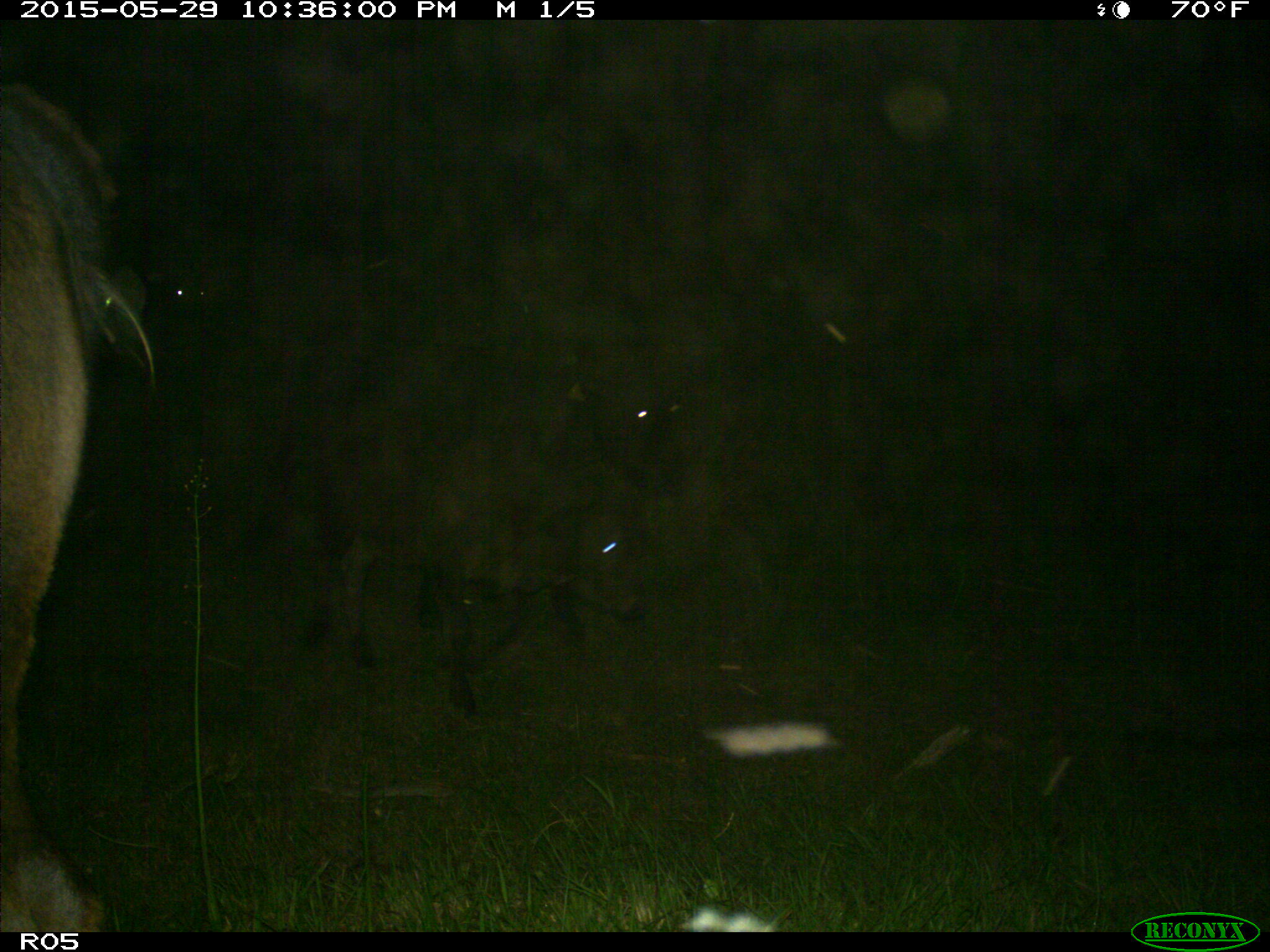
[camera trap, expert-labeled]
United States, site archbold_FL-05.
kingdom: Animalia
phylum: Chordata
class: Mammalia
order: Artiodactyla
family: Bovidae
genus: Bos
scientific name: Bos taurus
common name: domestic cow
Bos taurus (domestic cow).